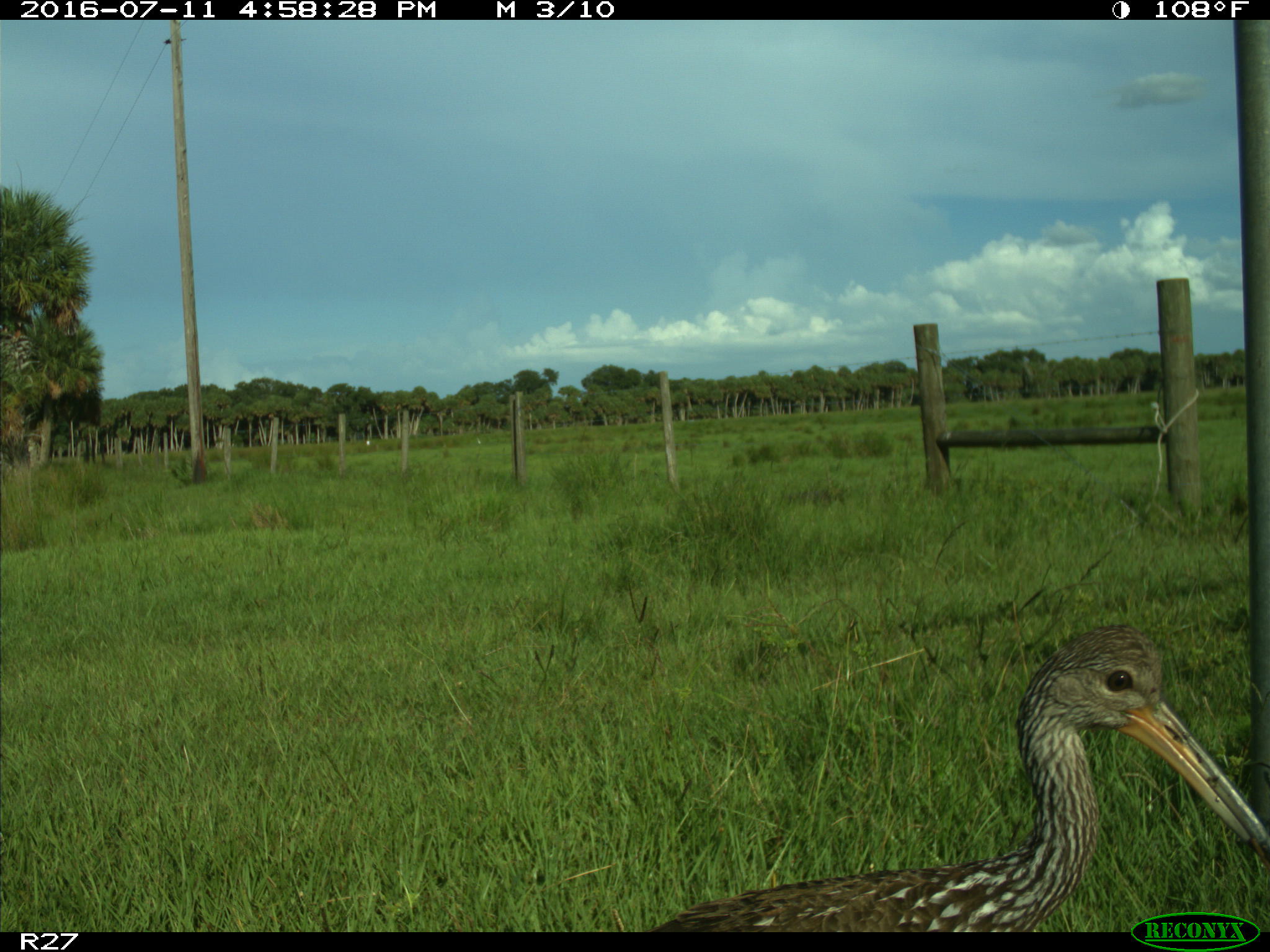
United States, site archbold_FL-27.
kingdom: Animalia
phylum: Chordata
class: Aves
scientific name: Aves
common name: birds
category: unidentified bird